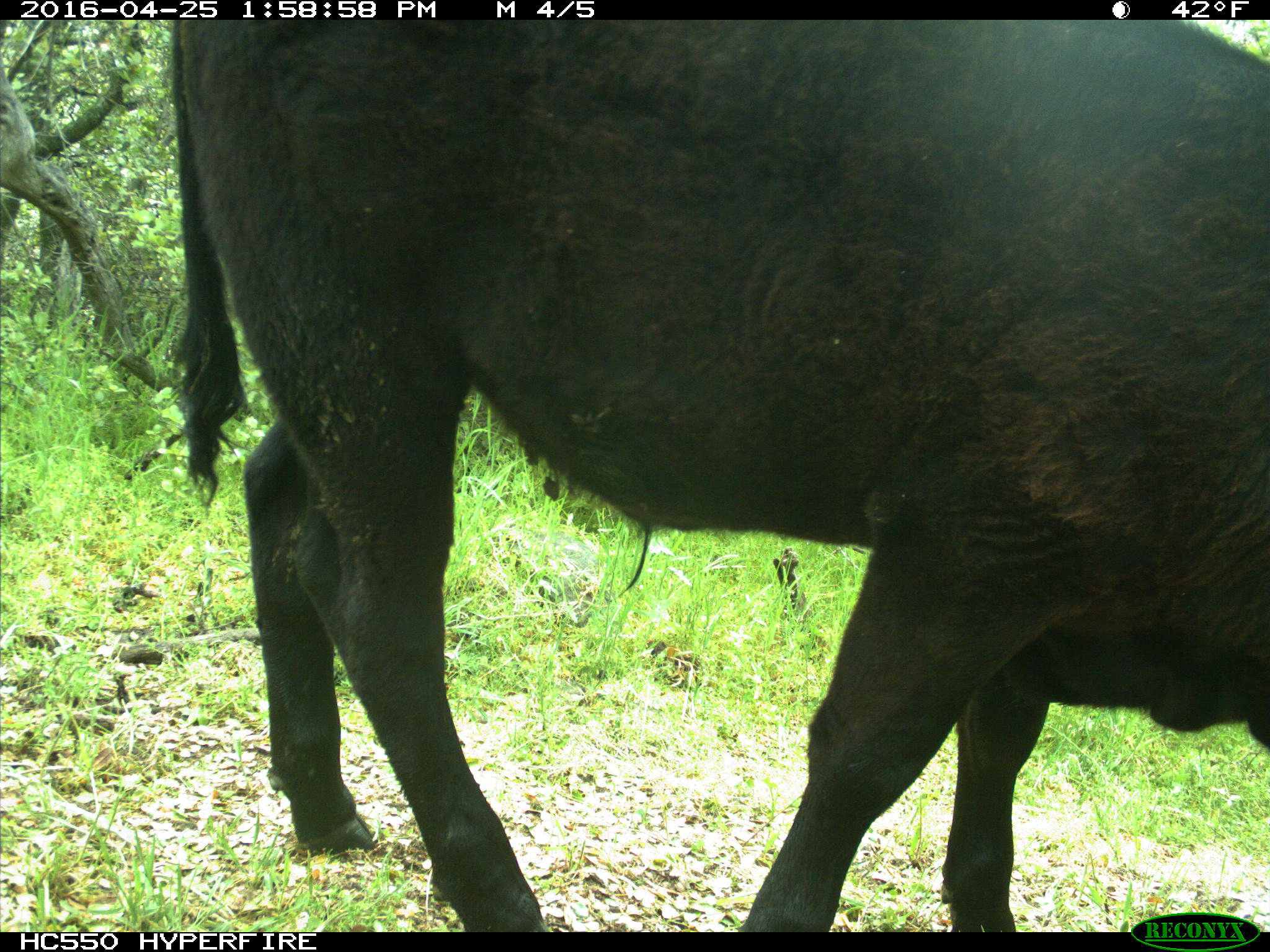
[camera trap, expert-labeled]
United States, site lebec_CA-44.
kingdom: Animalia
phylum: Chordata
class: Mammalia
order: Artiodactyla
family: Bovidae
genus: Bos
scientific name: Bos taurus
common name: domestic cow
Bos taurus (domestic cow).